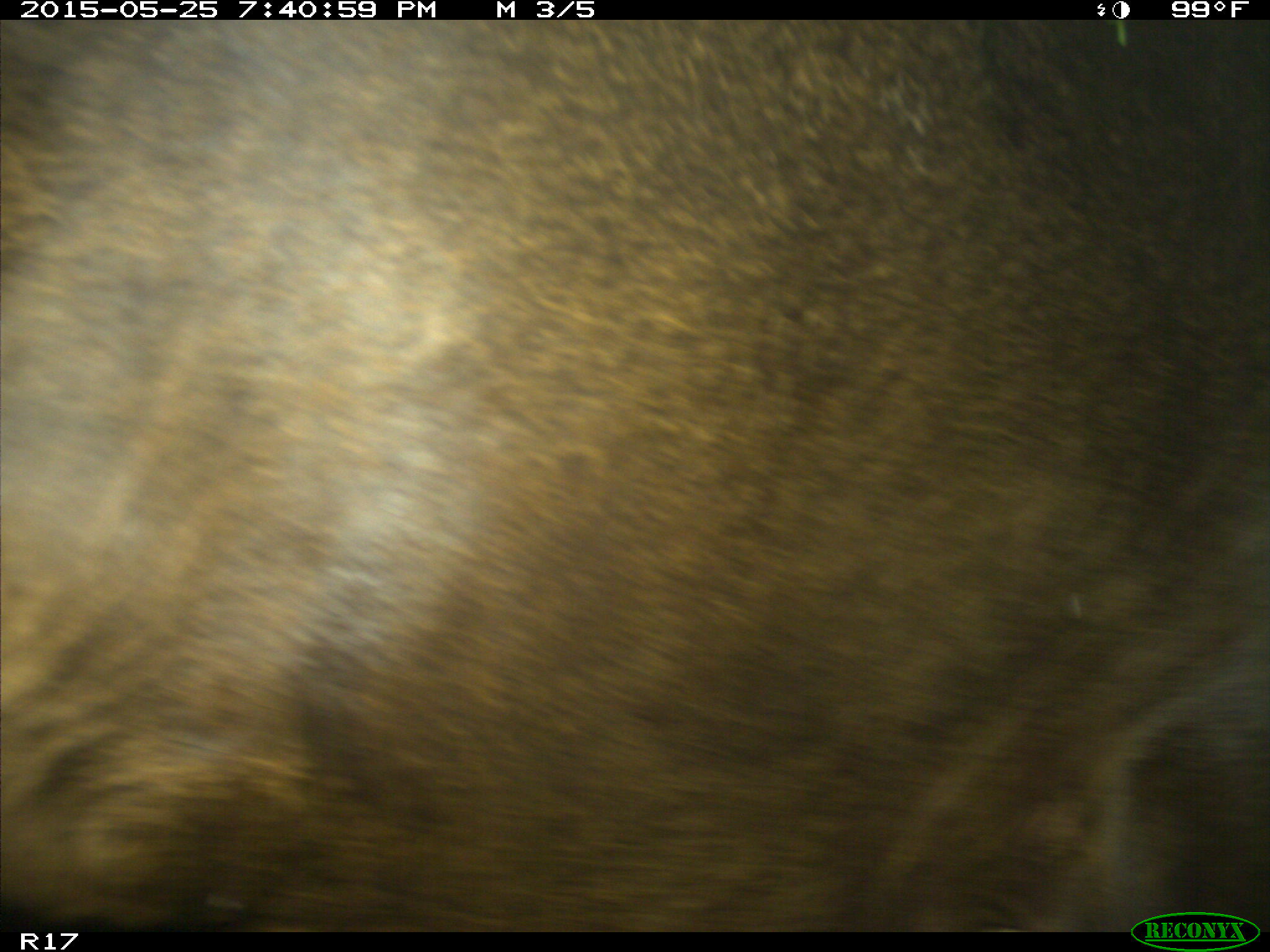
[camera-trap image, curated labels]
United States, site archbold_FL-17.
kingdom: Animalia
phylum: Chordata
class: Mammalia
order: Artiodactyla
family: Bovidae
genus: Bos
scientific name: Bos taurus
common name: domestic cow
Bos taurus (domestic cow).